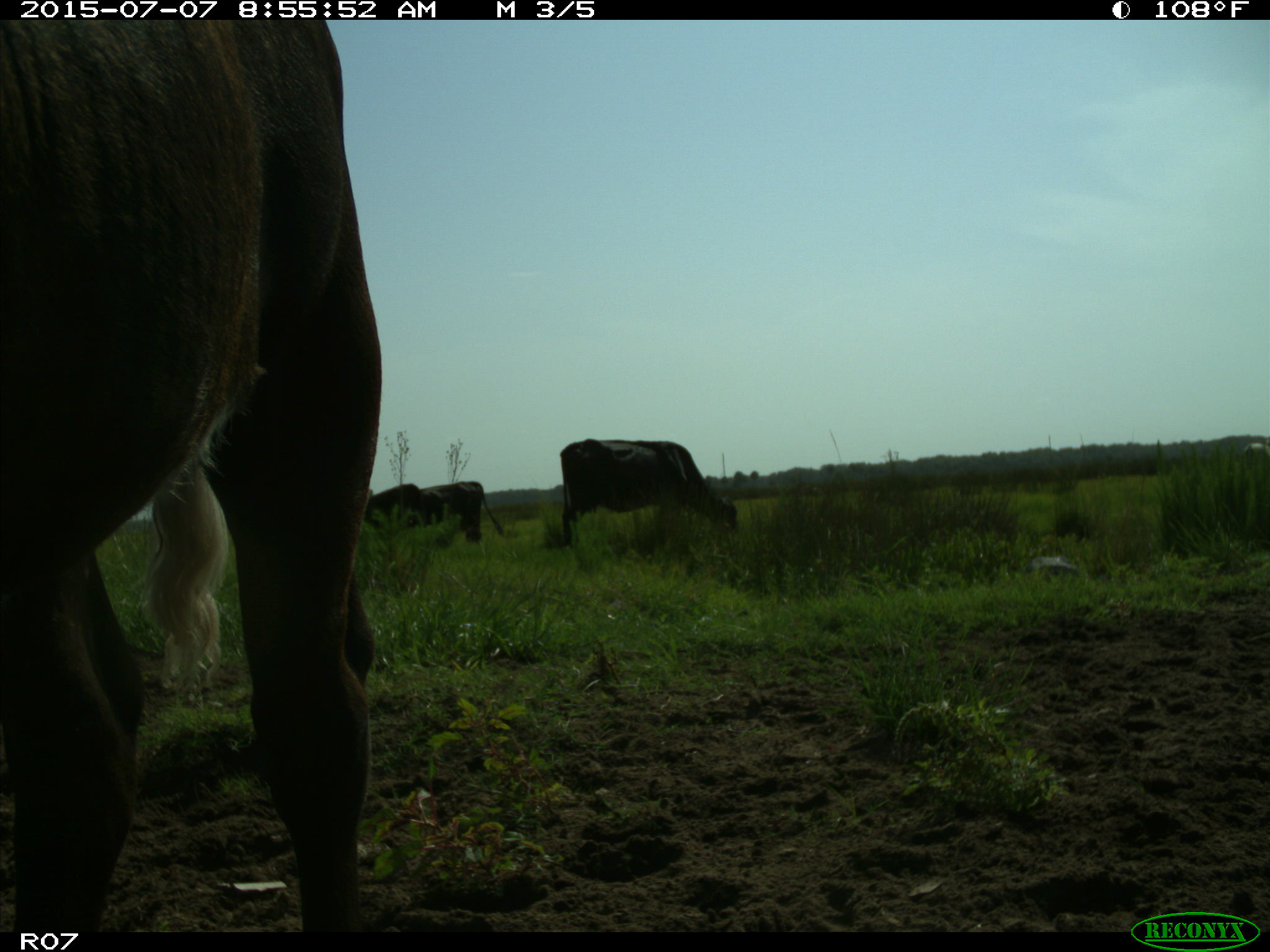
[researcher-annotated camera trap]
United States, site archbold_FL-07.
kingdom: Animalia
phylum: Chordata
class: Mammalia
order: Artiodactyla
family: Bovidae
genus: Bos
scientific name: Bos taurus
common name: domestic cow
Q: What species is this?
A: Bos taurus (domestic cow).